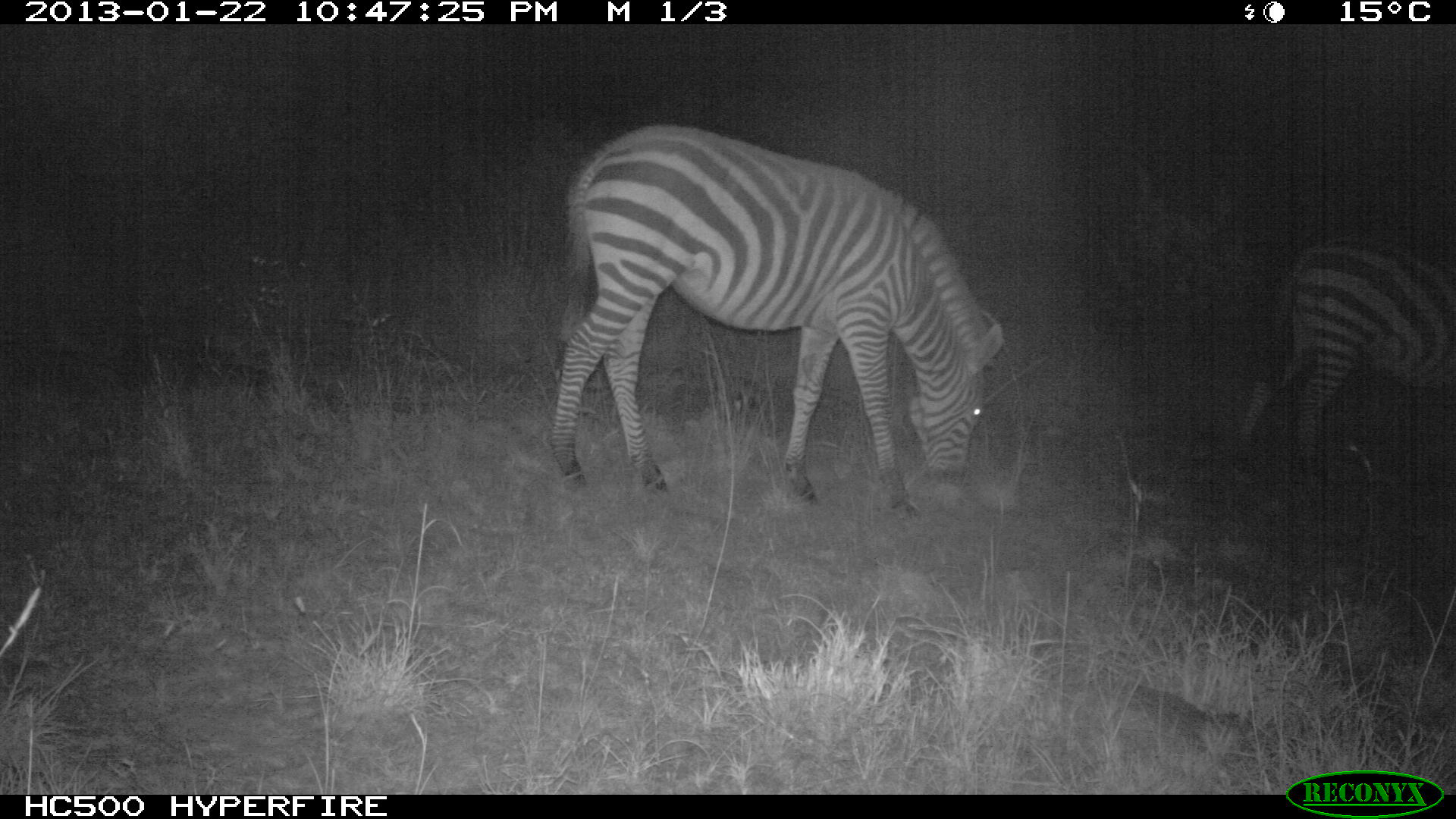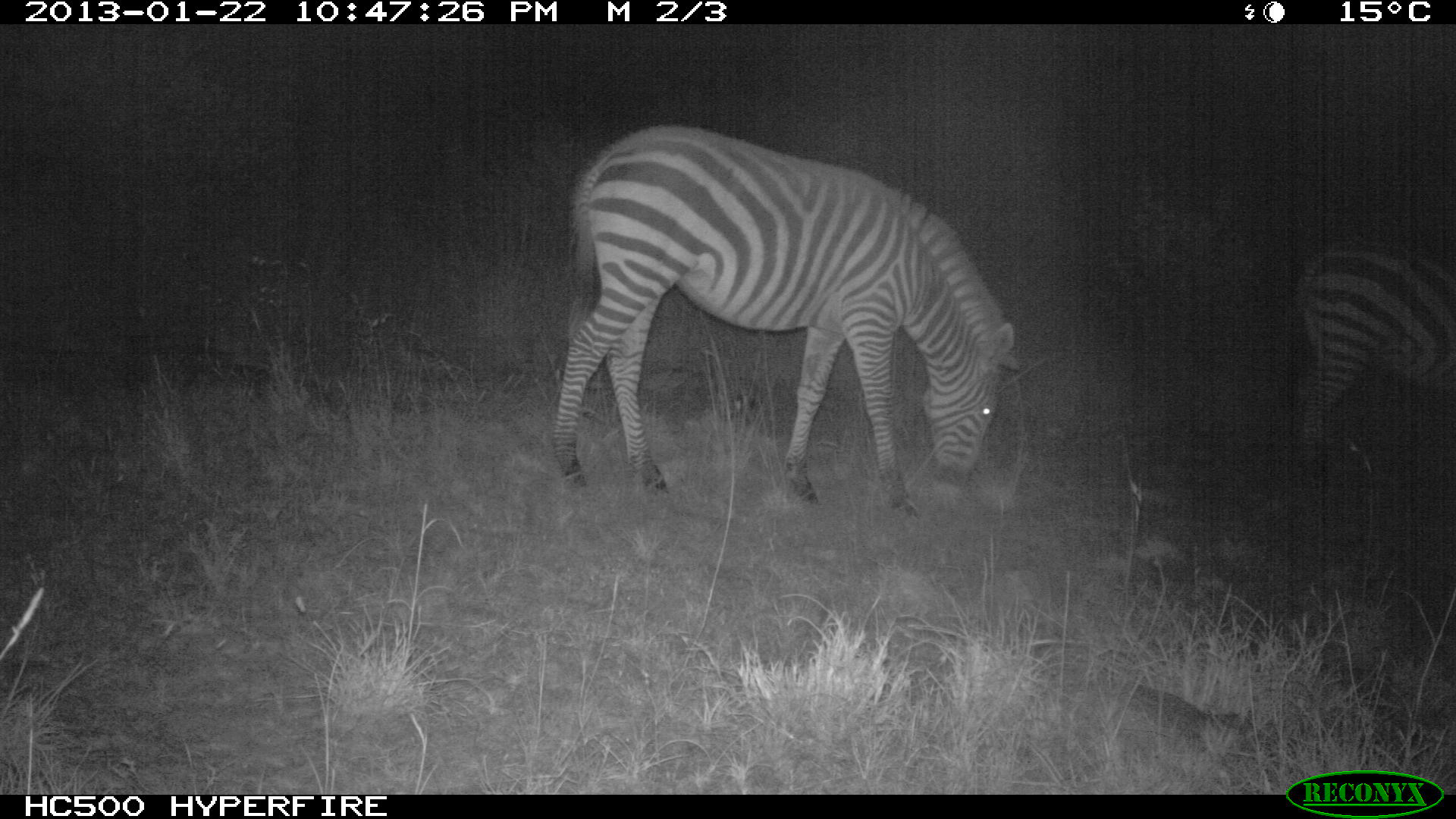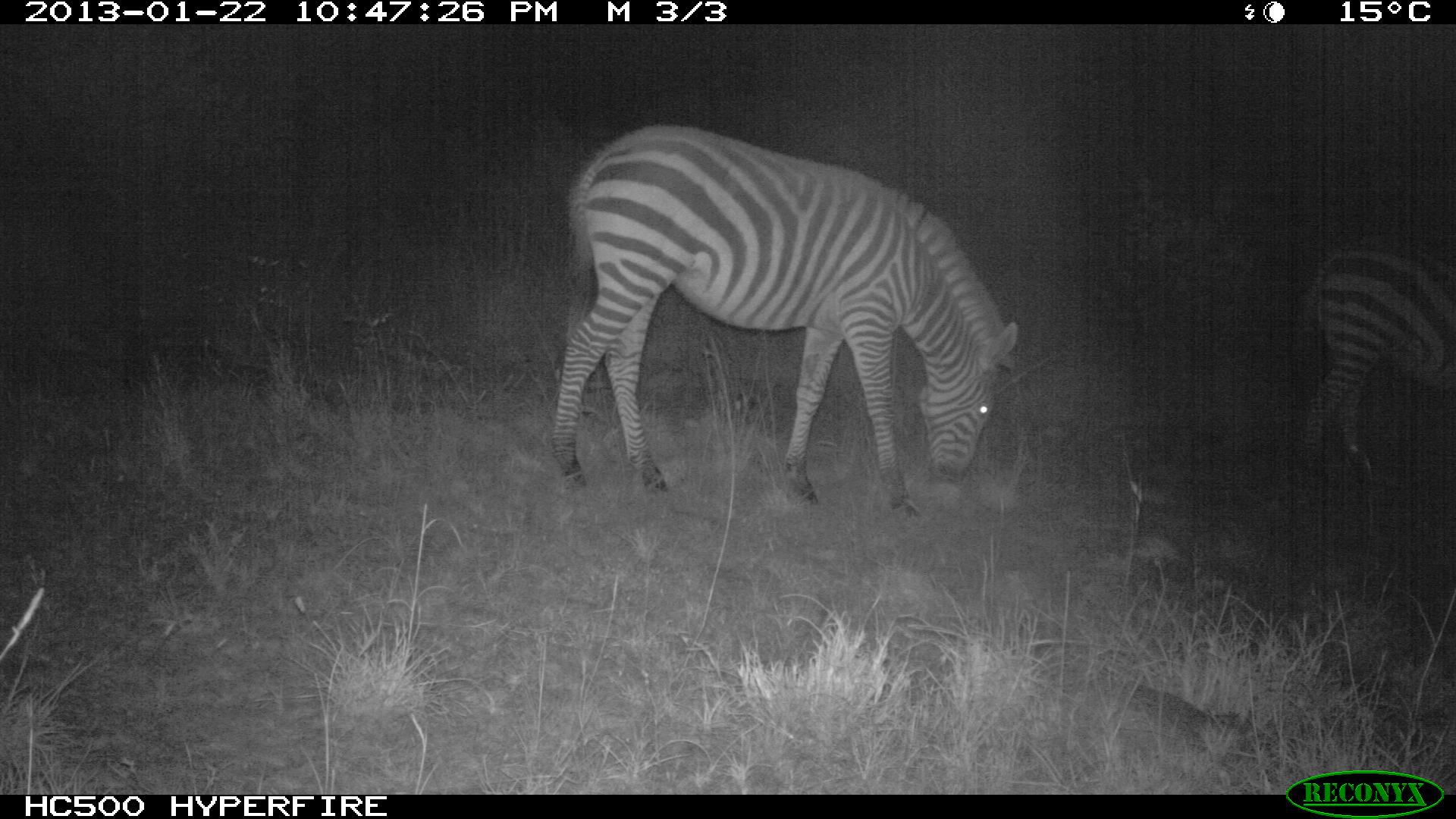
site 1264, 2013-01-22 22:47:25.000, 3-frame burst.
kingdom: Animalia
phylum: Chordata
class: Mammalia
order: Perissodactyla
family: Equidae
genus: Equus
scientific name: Equus quagga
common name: plains zebra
Equus quagga (plains zebra), count 2.